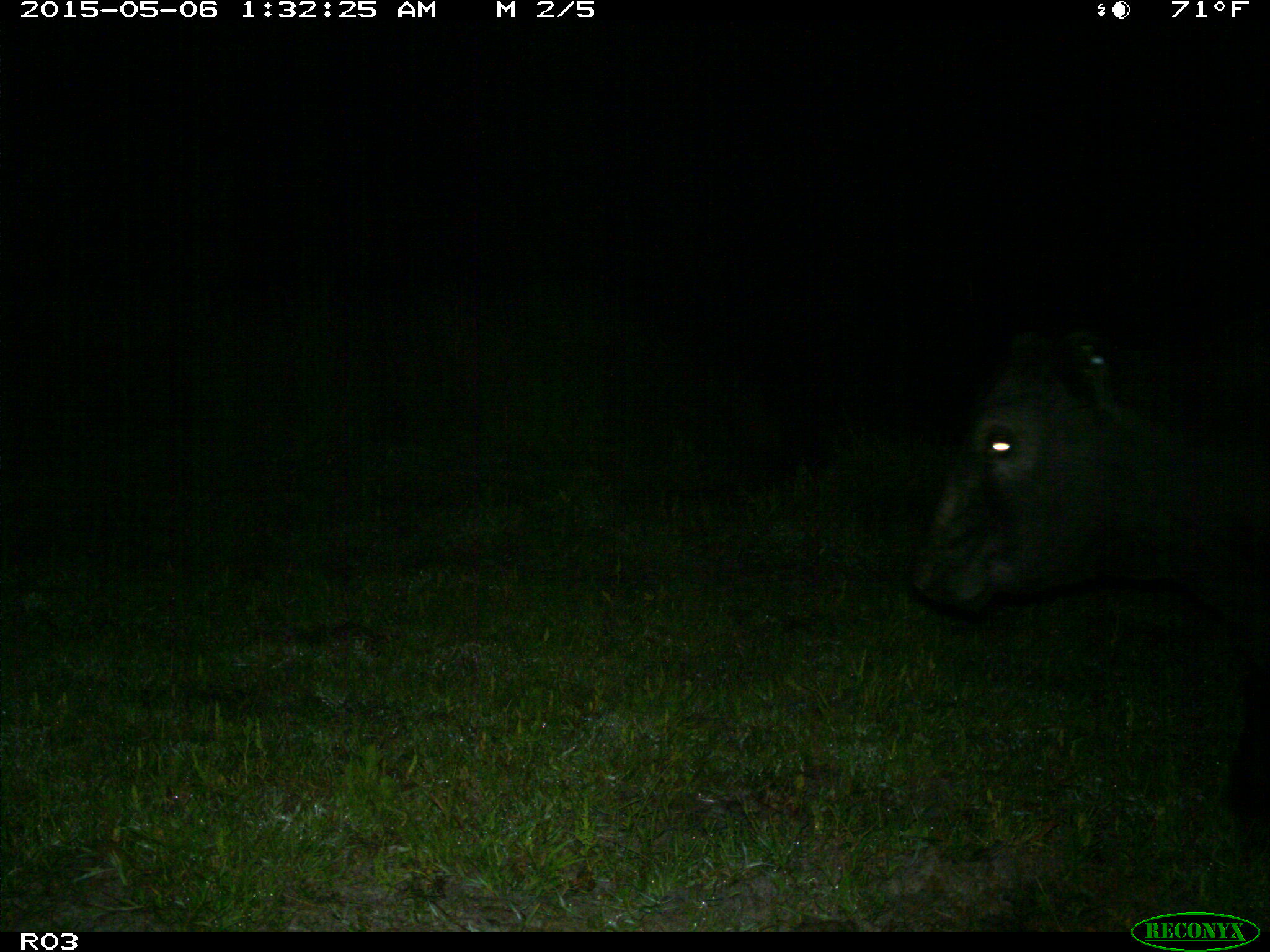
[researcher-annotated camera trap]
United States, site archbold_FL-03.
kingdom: Animalia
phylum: Chordata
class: Mammalia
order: Artiodactyla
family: Bovidae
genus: Bos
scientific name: Bos taurus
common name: domestic cow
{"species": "Bos taurus (domestic cow)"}